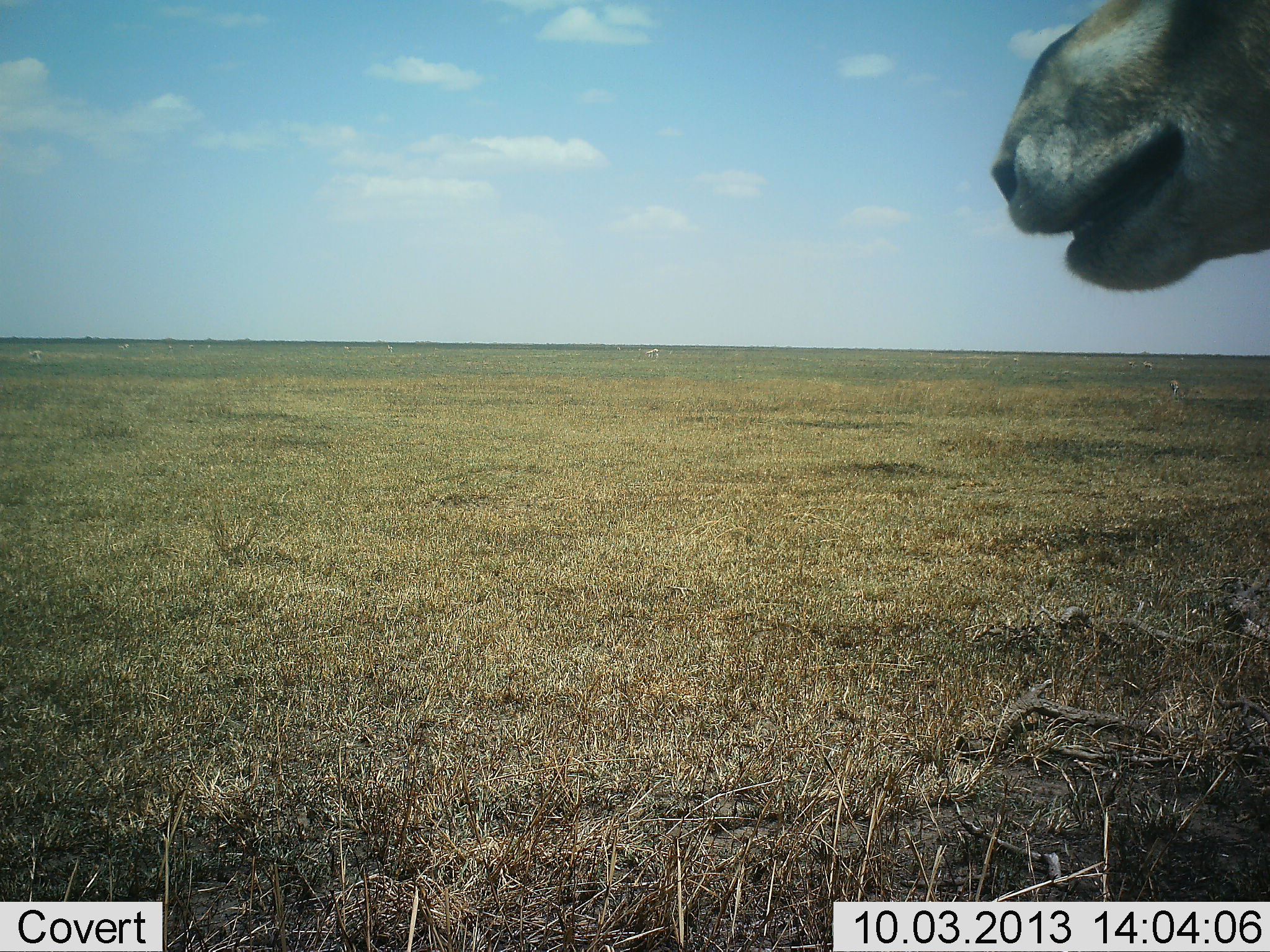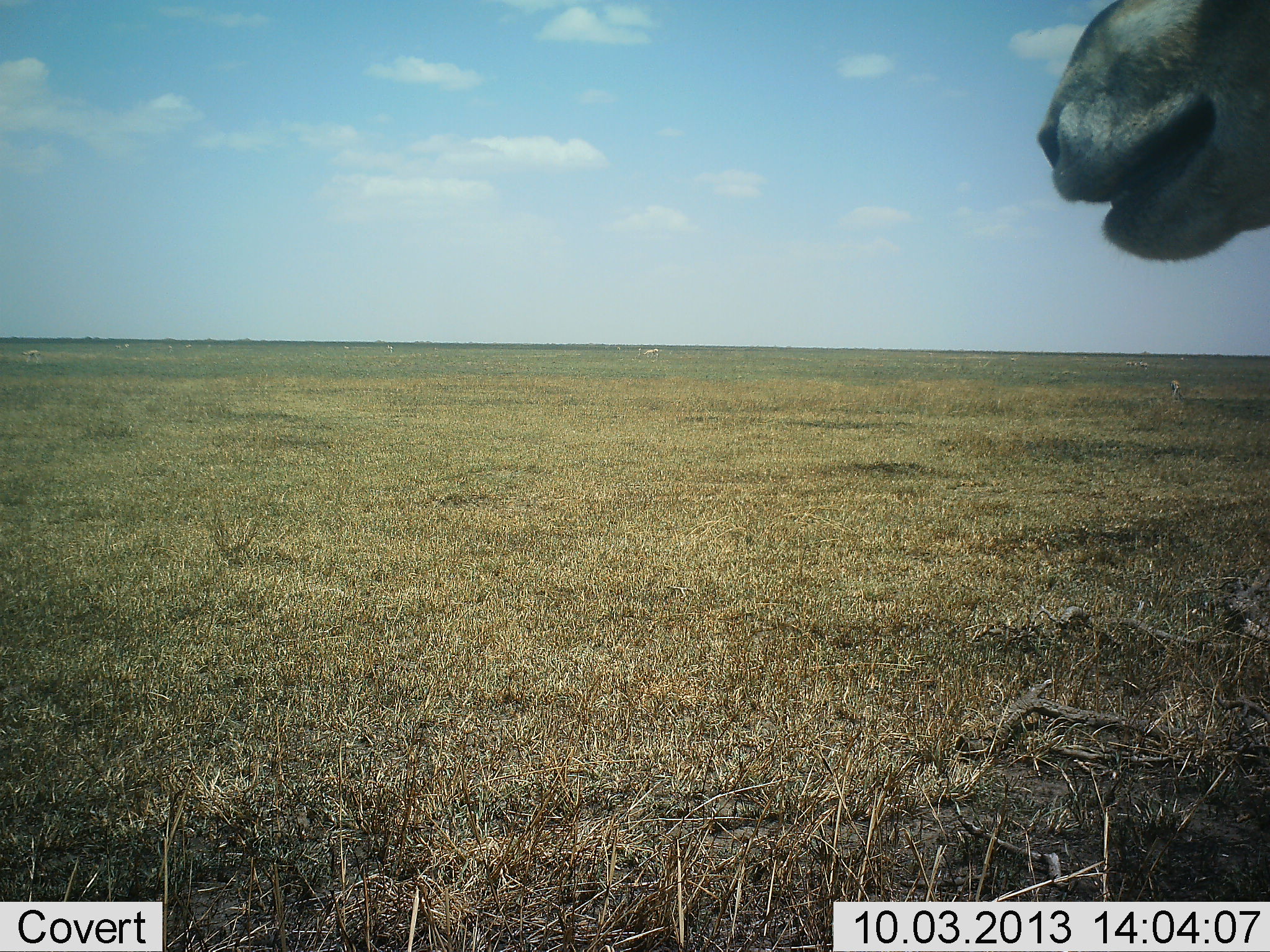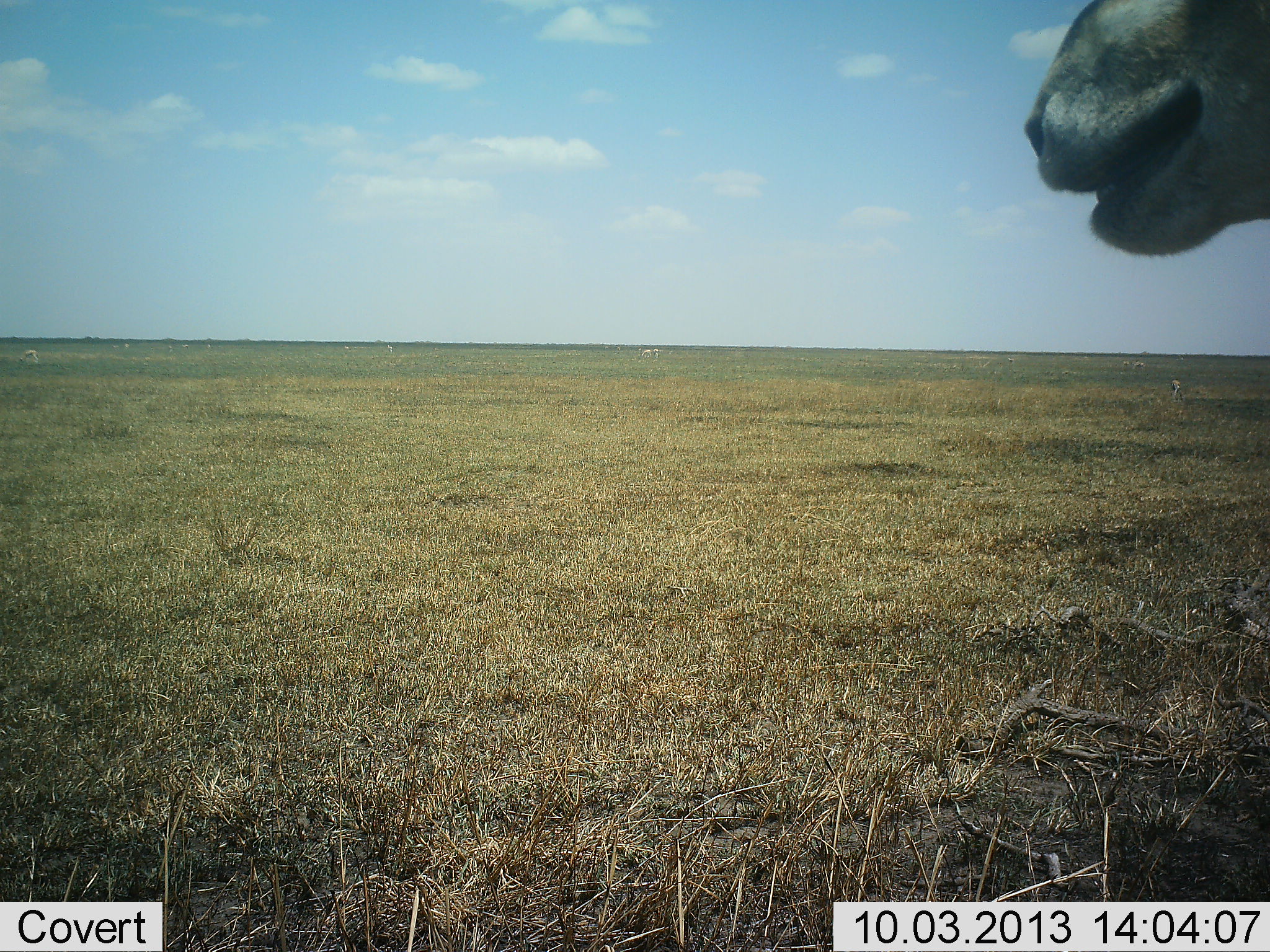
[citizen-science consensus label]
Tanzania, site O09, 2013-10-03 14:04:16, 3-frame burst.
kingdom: Animalia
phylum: Chordata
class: Mammalia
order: Artiodactyla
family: Bovidae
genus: Eudorcas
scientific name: Eudorcas thomsonii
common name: thomson's gazelle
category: gazellethomsons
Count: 1.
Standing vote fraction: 100%.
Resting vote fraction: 0%.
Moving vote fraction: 0%.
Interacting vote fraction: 0%.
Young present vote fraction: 0%.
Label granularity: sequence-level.